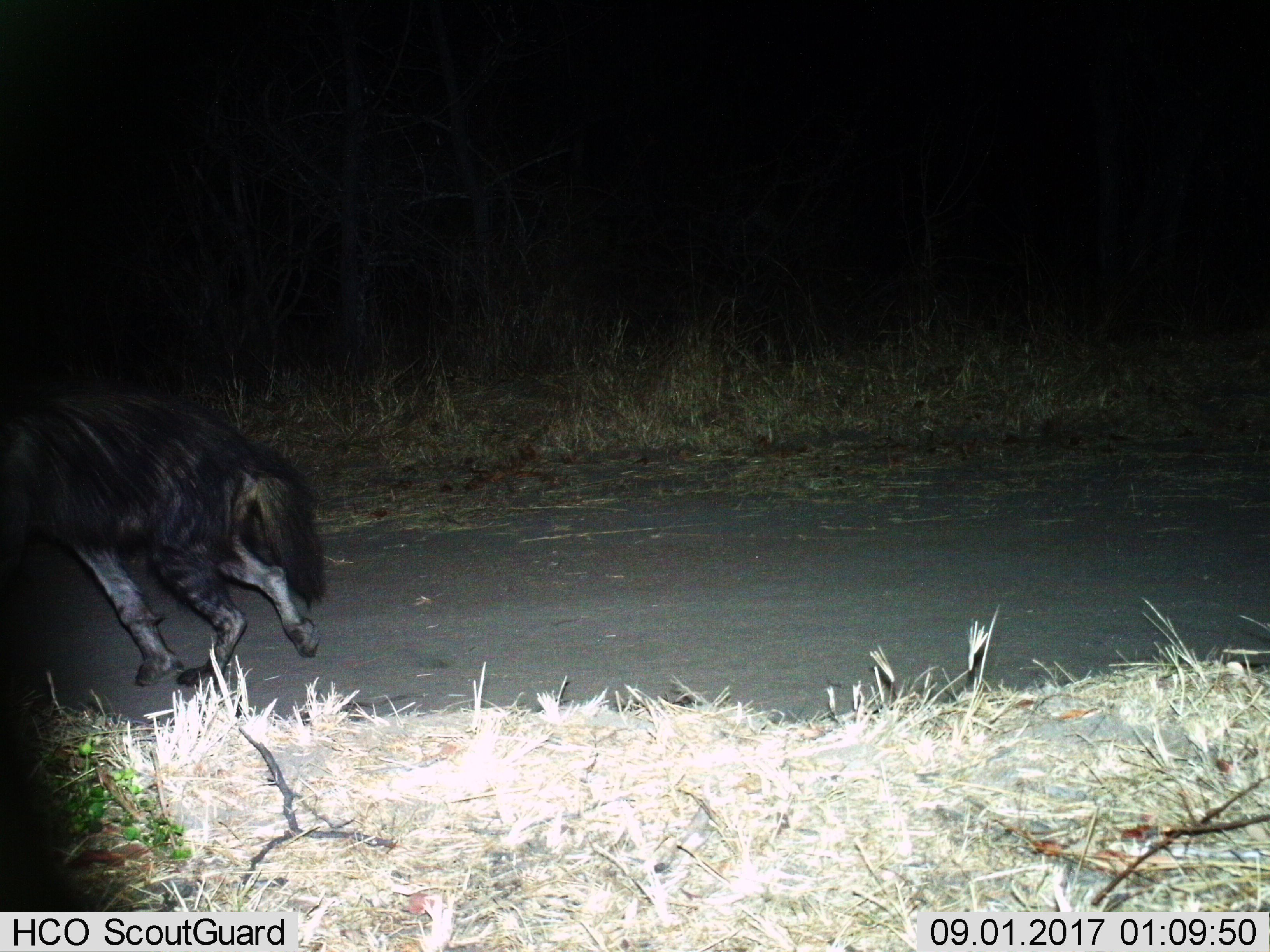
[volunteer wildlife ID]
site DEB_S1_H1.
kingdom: Animalia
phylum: Chordata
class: Mammalia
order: Carnivora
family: Hyaenidae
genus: Parahyaena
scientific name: Parahyaena brunnea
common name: brown hyena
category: hyenabrown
Hyenabrown (brown hyena) (Parahyaena brunnea), count 1. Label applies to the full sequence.